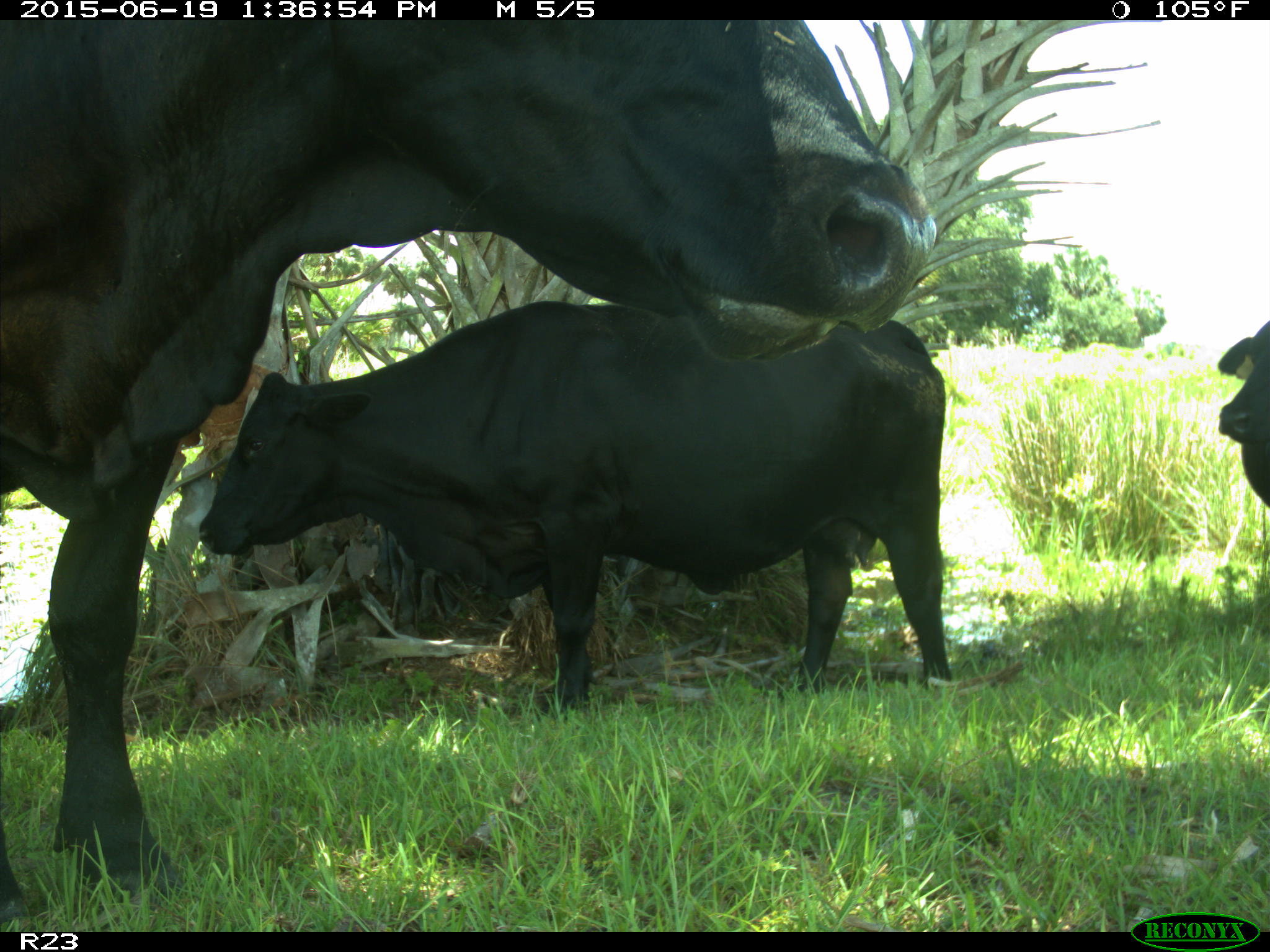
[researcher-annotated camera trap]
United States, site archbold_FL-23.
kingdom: Animalia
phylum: Chordata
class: Mammalia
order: Artiodactyla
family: Suidae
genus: Sus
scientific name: Sus scrofa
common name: wild boar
Sus scrofa (wild boar).